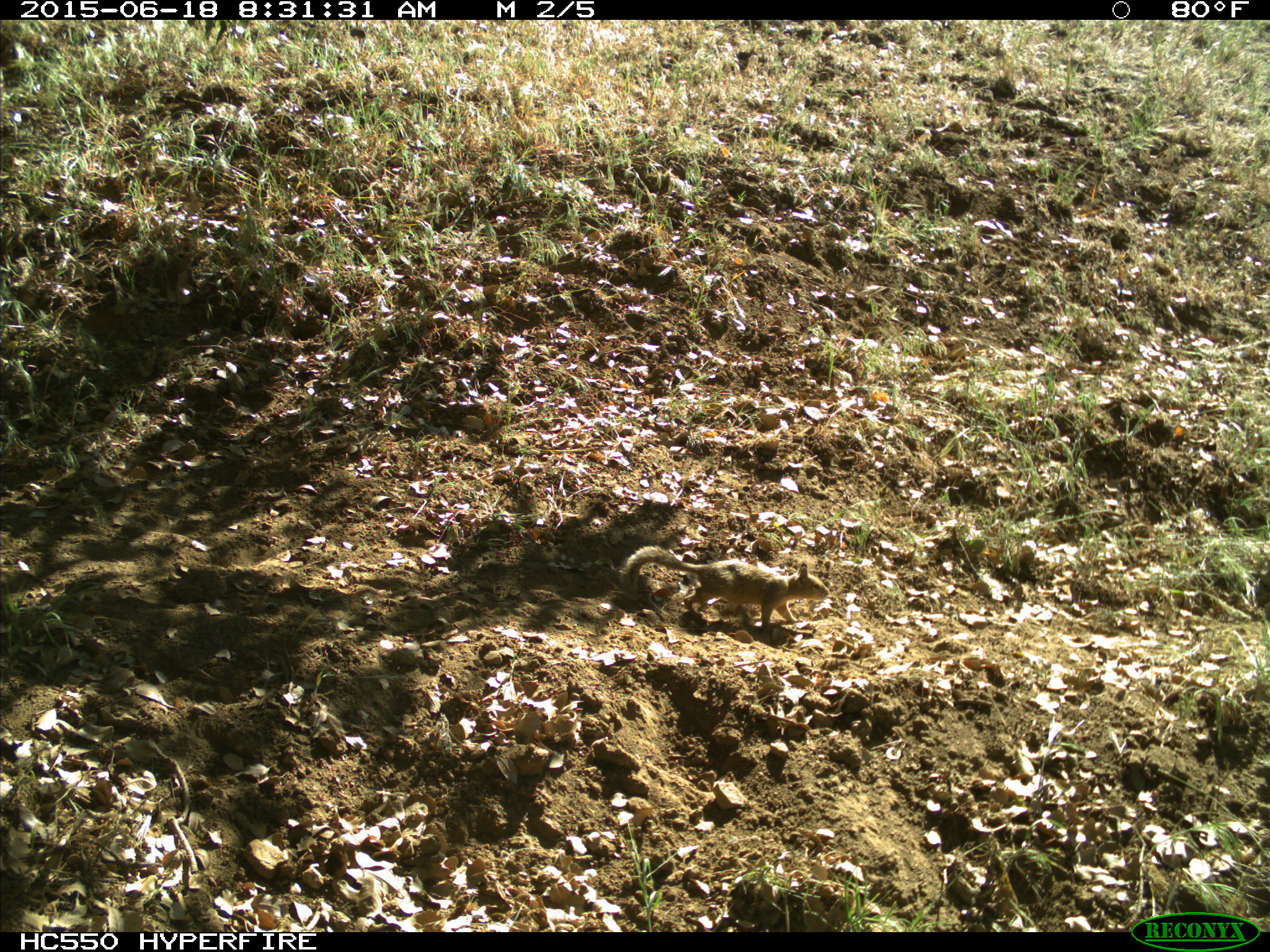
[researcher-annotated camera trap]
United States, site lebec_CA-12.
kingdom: Animalia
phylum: Chordata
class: Mammalia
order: Rodentia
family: Sciuridae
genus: Otospermophilus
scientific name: Otospermophilus beecheyi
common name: california ground squirrel